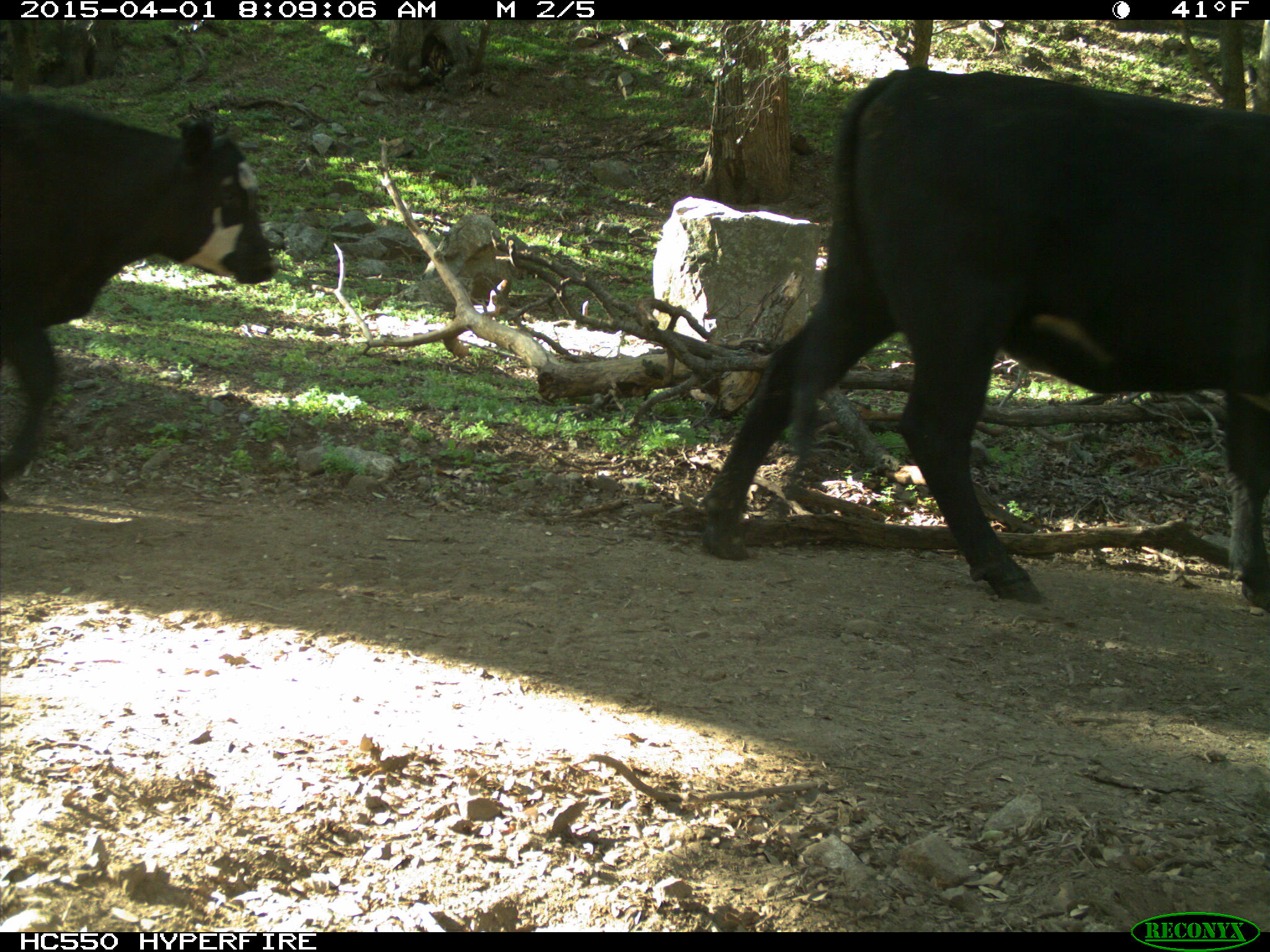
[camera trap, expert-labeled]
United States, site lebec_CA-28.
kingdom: Animalia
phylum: Chordata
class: Mammalia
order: Artiodactyla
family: Bovidae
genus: Bos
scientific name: Bos taurus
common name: domestic cow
Bos taurus (domestic cow).